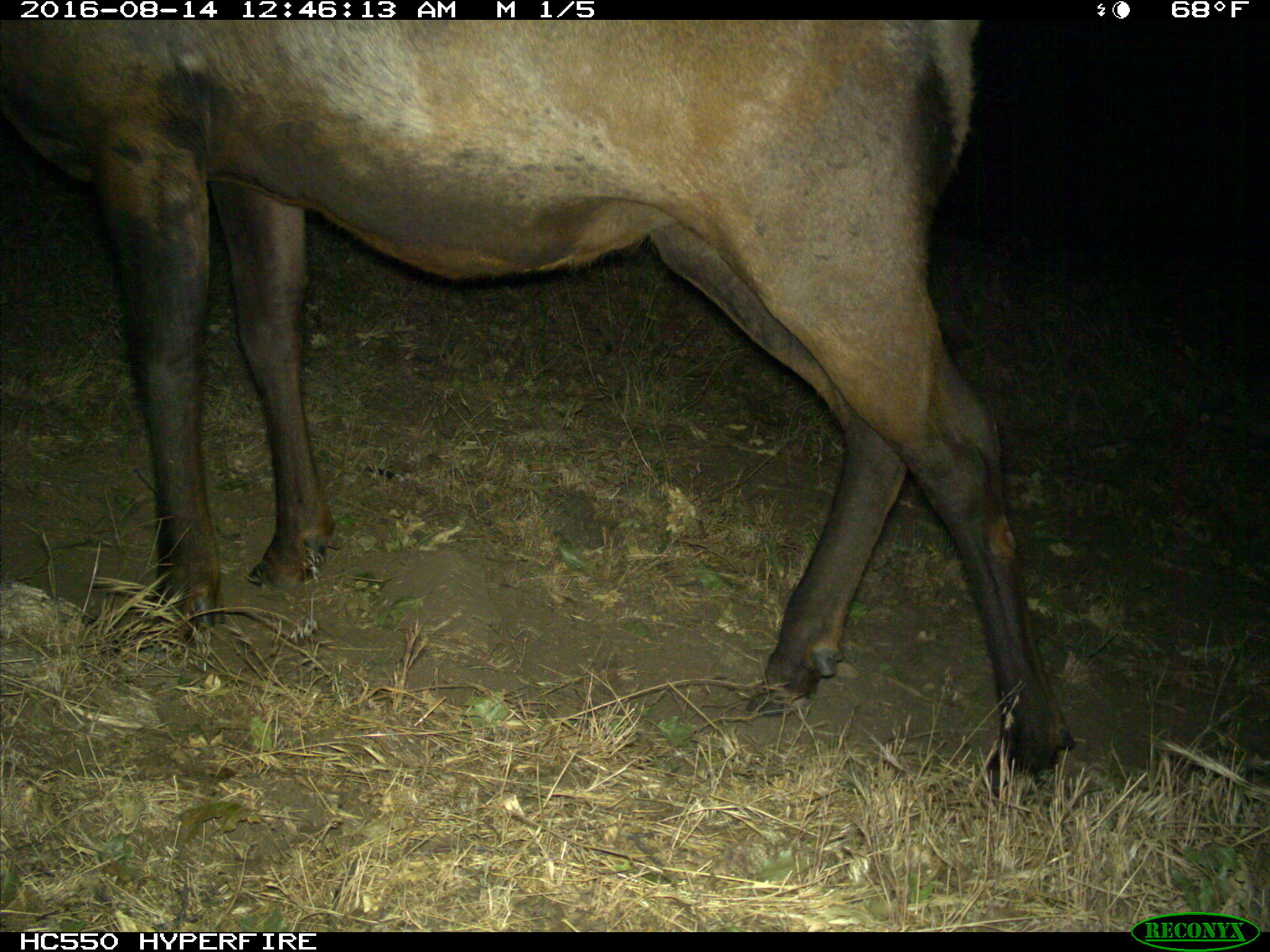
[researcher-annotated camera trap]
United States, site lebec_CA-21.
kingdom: Animalia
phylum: Chordata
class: Mammalia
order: Artiodactyla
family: Cervidae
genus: Cervus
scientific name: Cervus canadensis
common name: elk